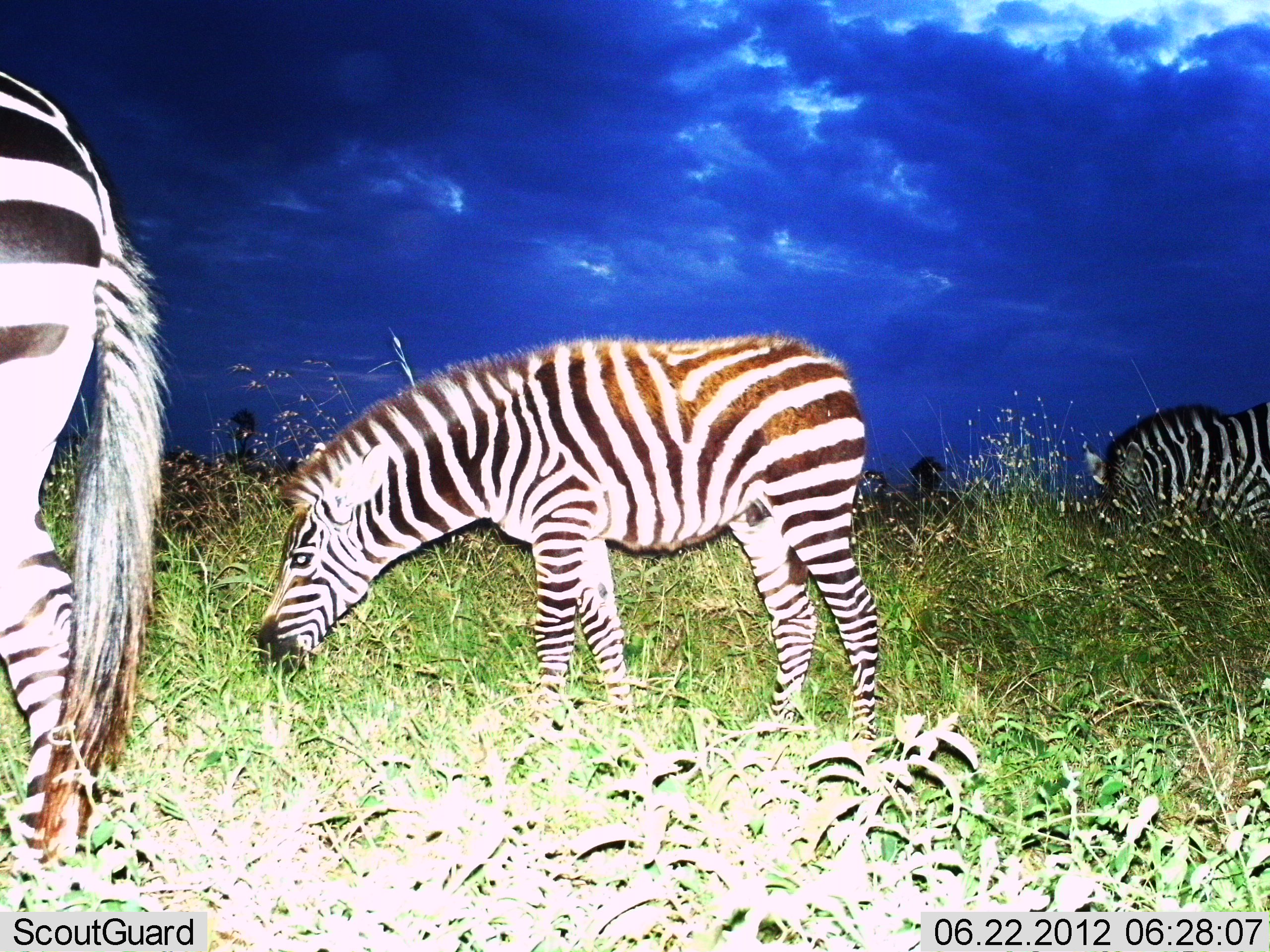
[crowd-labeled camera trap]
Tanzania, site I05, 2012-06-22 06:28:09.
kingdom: Animalia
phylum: Chordata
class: Mammalia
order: Perissodactyla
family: Equidae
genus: Equus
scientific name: Equus quagga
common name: plains zebra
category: zebra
Zebra (plains zebra) (Equus quagga), count 3. Behavior (volunteer vote fractions): standing 40%, resting 0%, moving 0%, interacting 0%. Young present (vote fraction): 50%. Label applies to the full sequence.